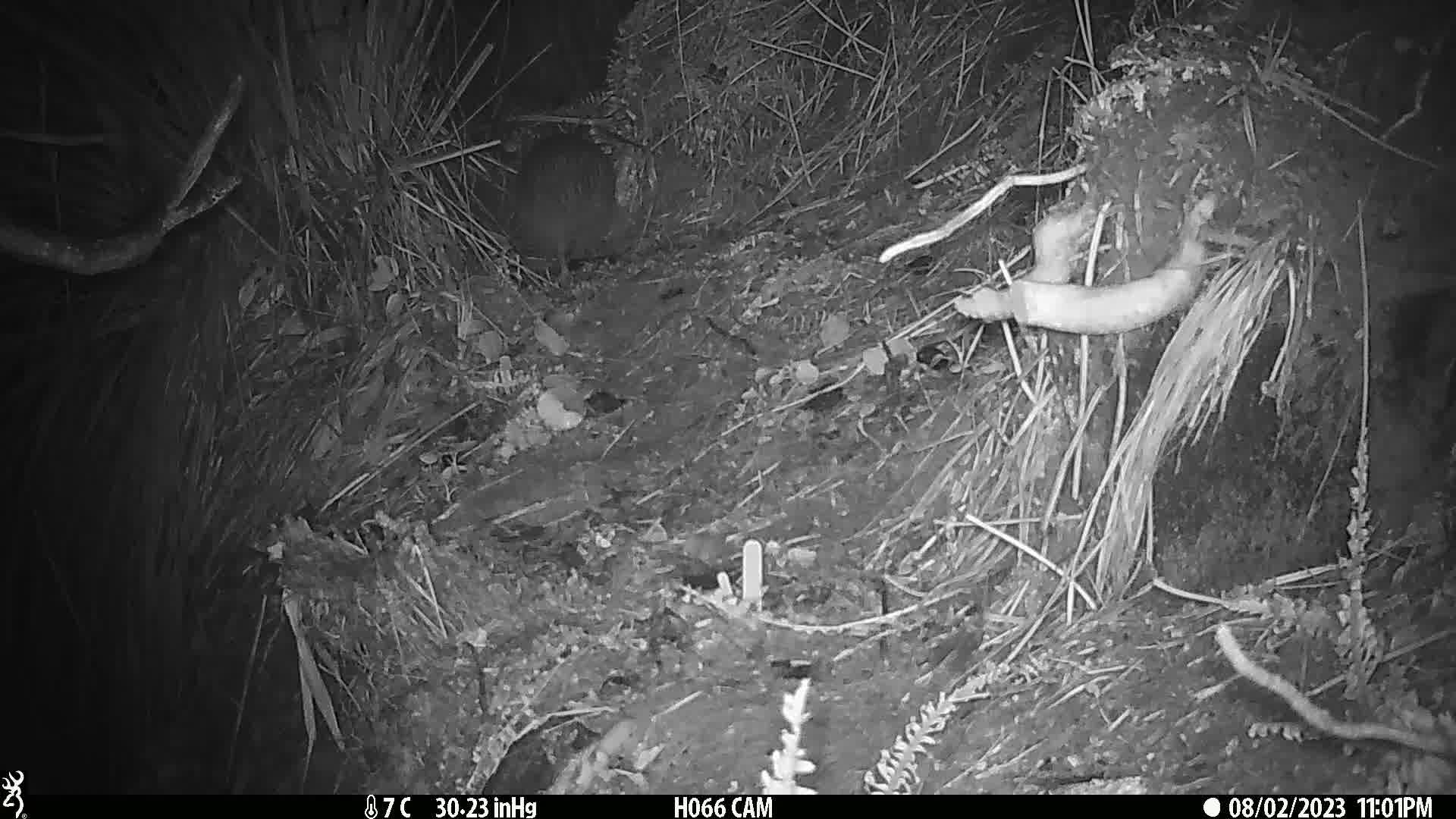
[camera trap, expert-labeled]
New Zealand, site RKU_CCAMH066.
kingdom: Animalia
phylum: Chordata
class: Aves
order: Apterygiformes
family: Apterygidae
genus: Apteryx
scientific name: Apteryx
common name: kiwi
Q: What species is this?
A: Kiwi (Apteryx).